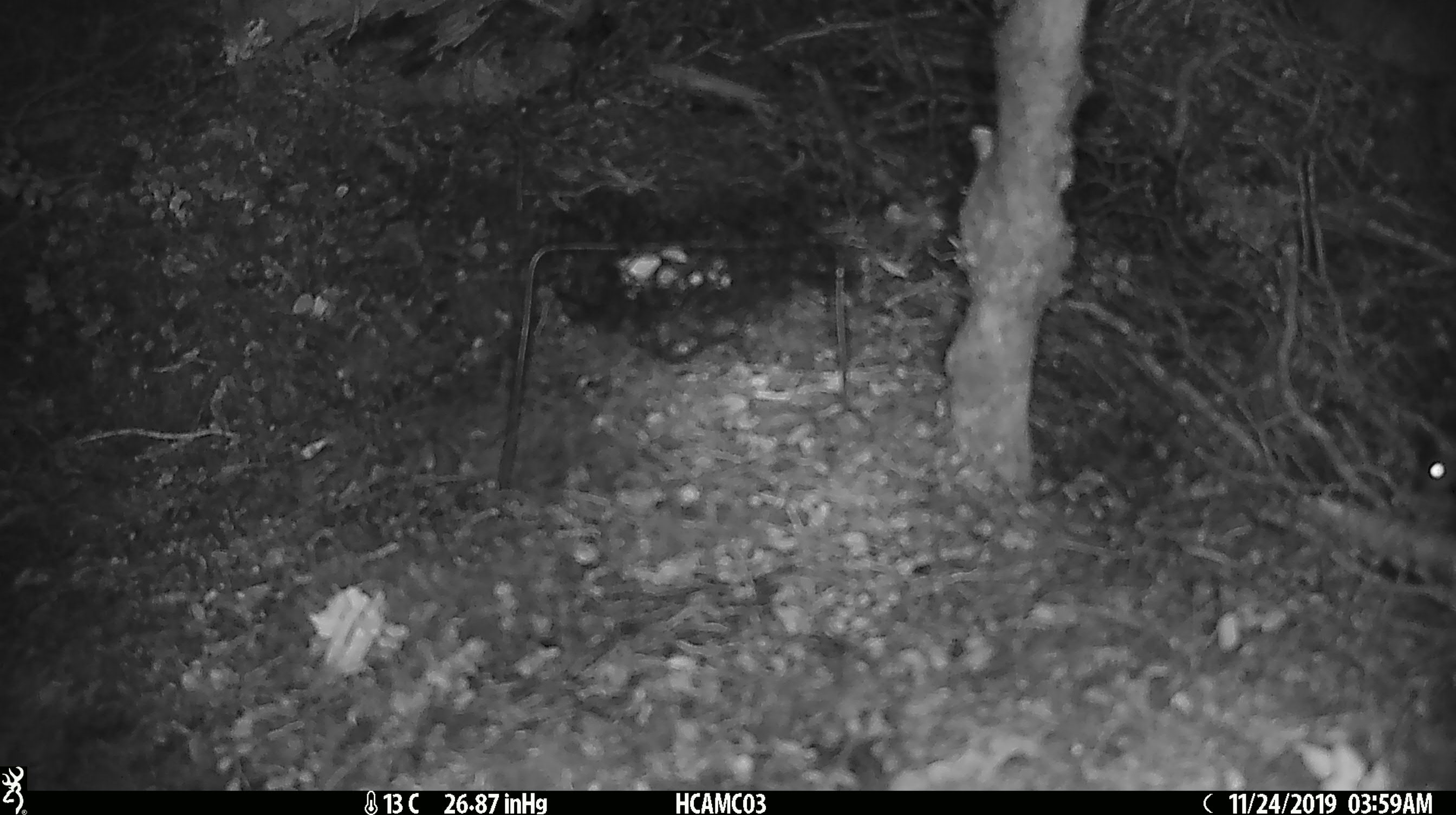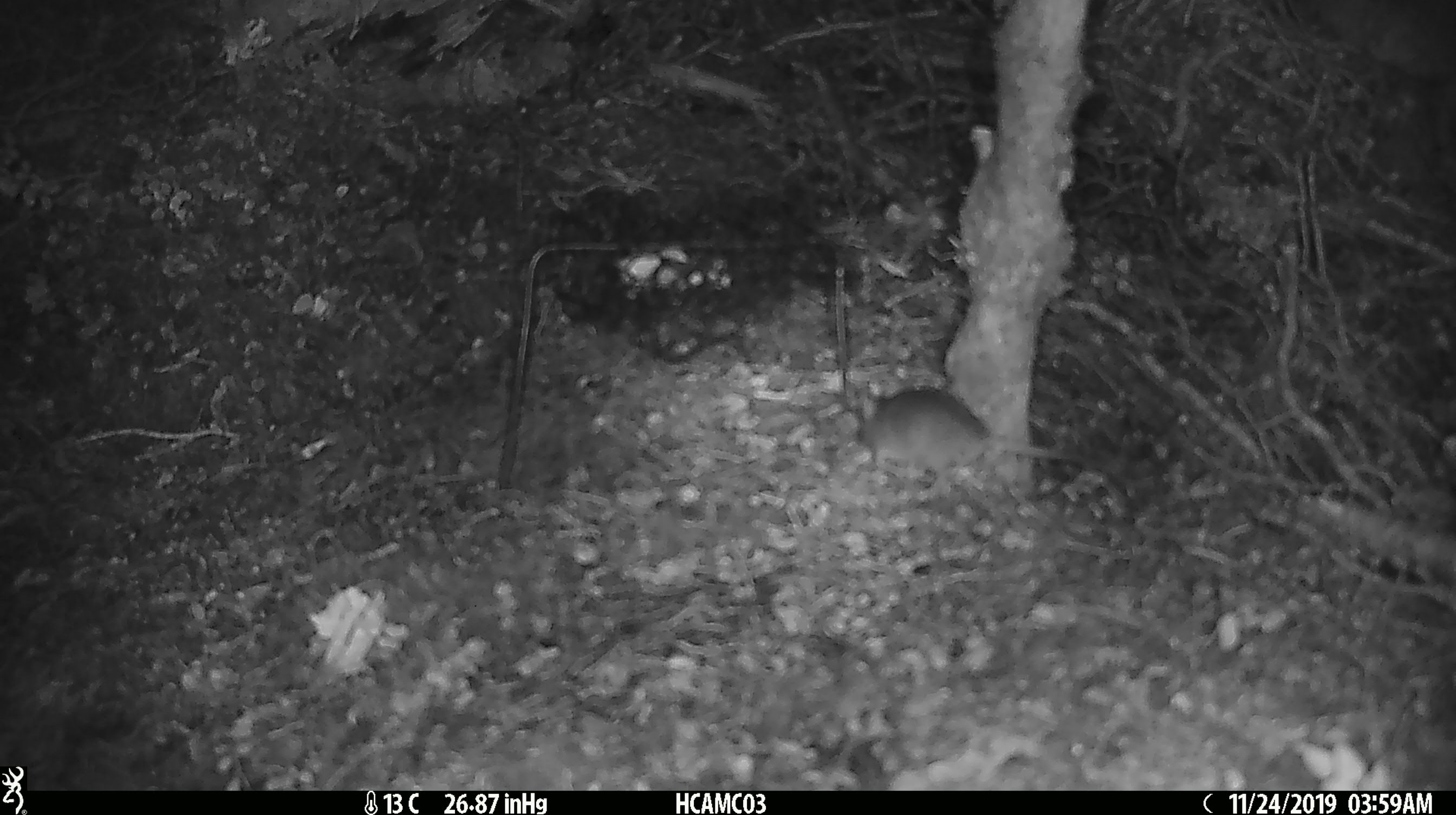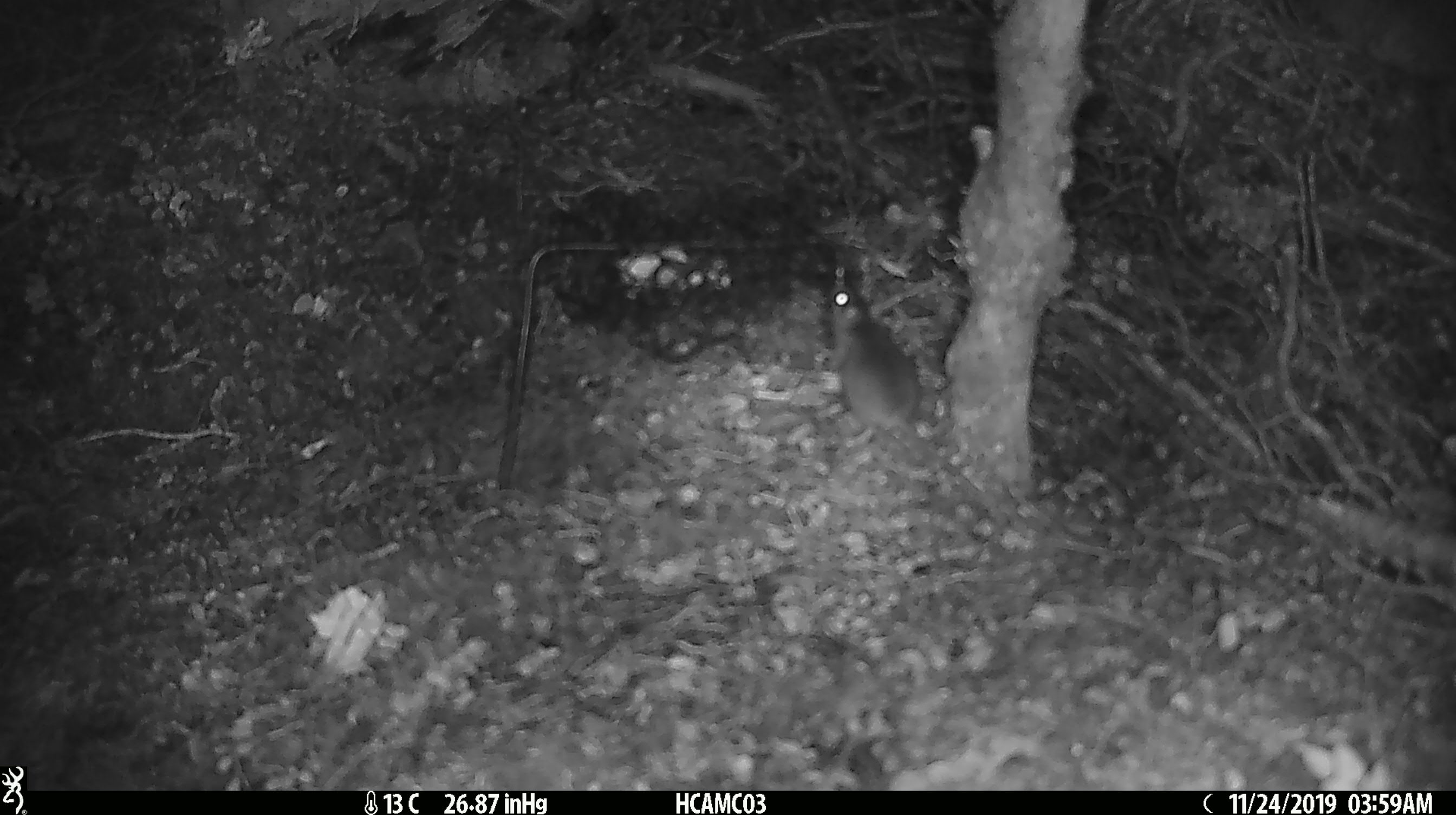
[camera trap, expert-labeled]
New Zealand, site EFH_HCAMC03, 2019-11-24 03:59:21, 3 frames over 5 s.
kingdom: Animalia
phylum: Chordata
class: Mammalia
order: Rodentia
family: Muridae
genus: Mus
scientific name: Mus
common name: mouse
Mouse (Mus).